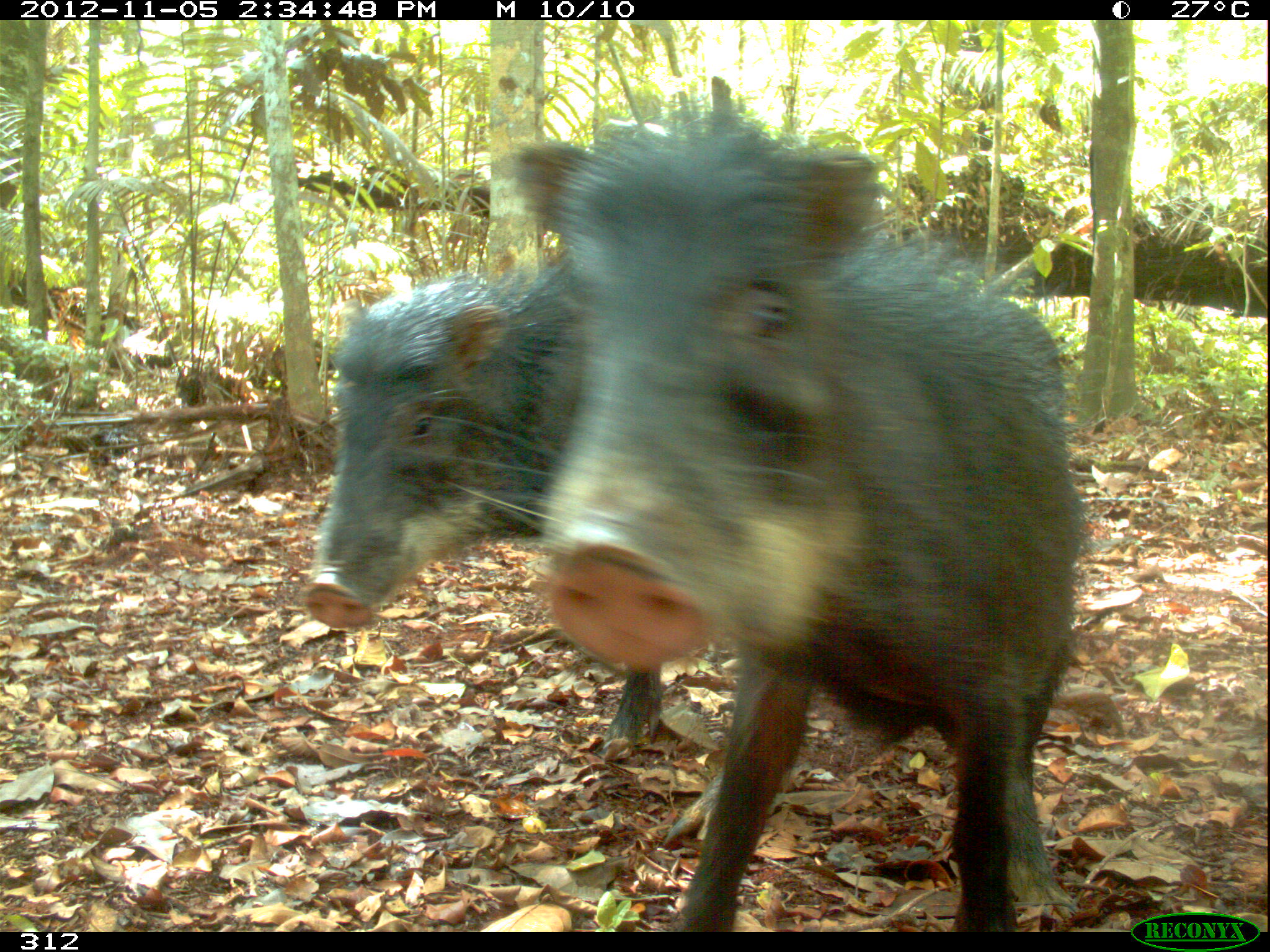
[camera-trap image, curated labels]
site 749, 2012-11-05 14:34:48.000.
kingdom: Animalia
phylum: Chordata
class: Mammalia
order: Artiodactyla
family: Tayassuidae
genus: Tayassu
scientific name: Tayassu pecari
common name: white-lipped peccary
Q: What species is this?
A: Tayassu pecari (white-lipped peccary).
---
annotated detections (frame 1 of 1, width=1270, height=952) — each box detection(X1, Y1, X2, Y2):
tayassu pecari: detection(506, 110, 1096, 932); detection(301, 254, 663, 762)